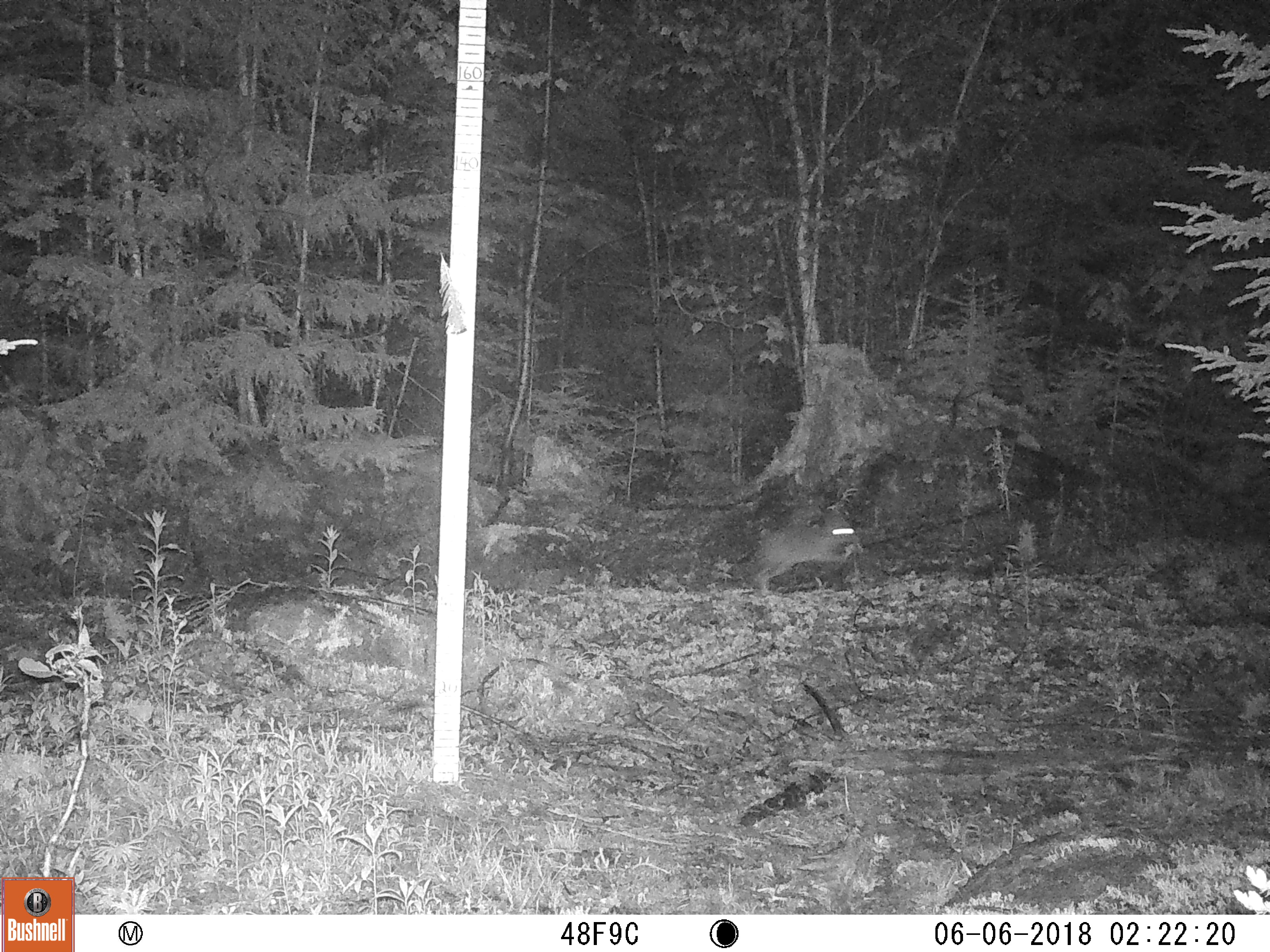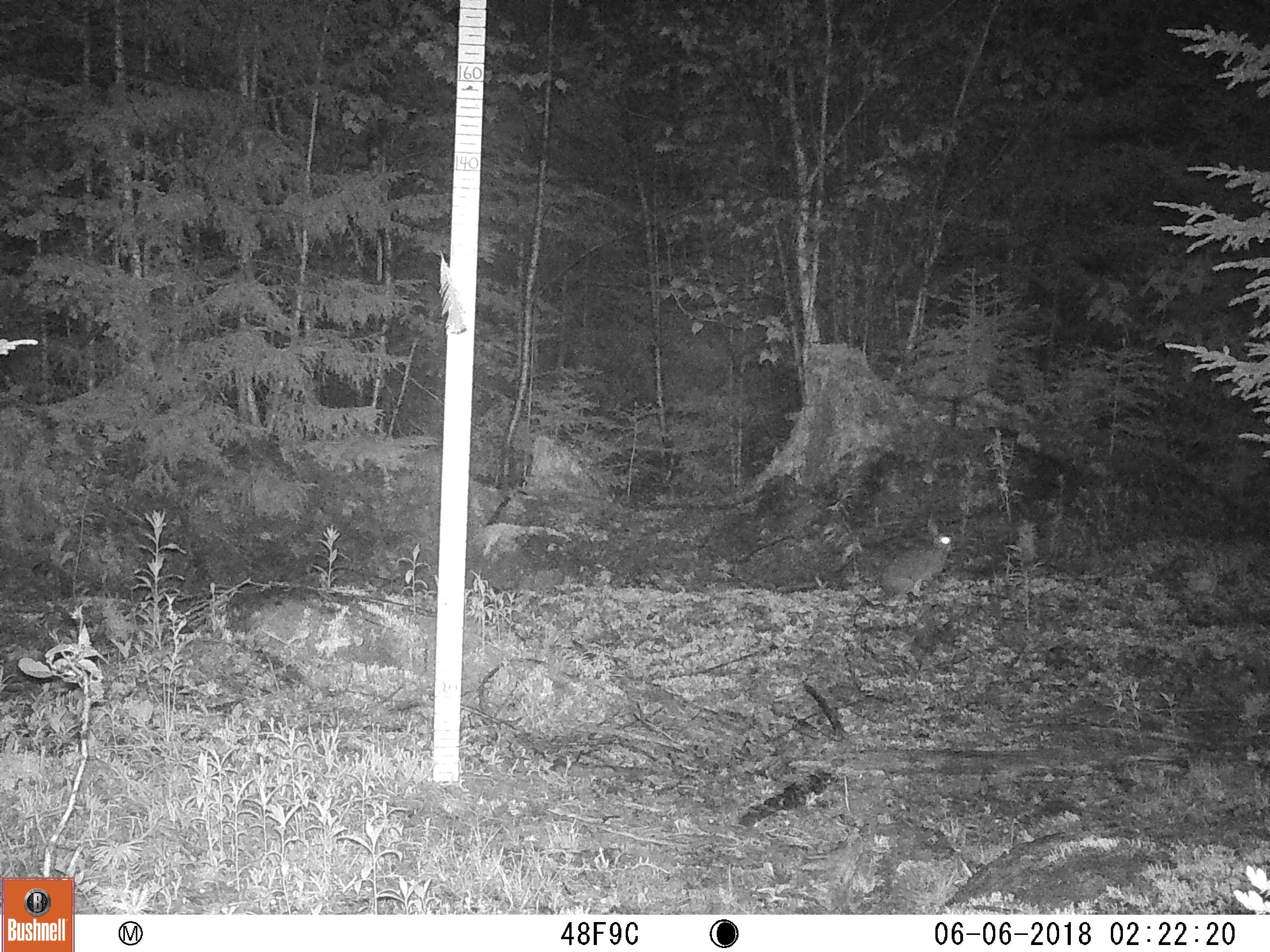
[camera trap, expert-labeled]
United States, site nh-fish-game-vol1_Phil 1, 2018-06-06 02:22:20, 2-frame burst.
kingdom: Animalia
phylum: Chordata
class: Mammalia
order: Lagomorpha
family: Leporidae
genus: Lepus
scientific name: Lepus americanus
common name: snowshoe hare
Snowshoe hare (Lepus americanus).